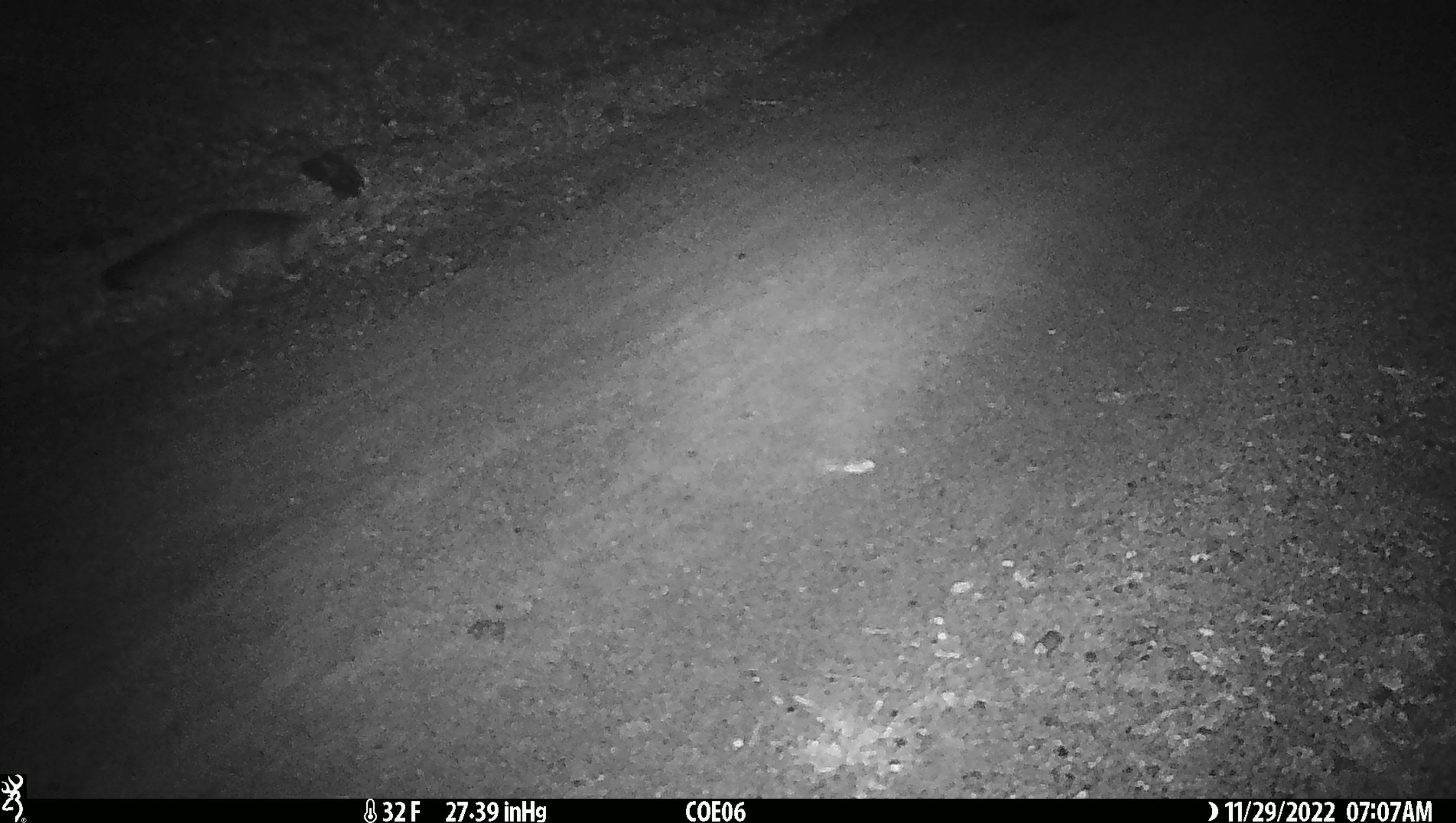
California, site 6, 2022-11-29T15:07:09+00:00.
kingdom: Animalia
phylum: Chordata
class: Mammalia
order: Carnivora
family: Canidae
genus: Urocyon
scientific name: Urocyon cinereoargenteus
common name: gray fox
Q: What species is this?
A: Gray fox (Urocyon cinereoargenteus).